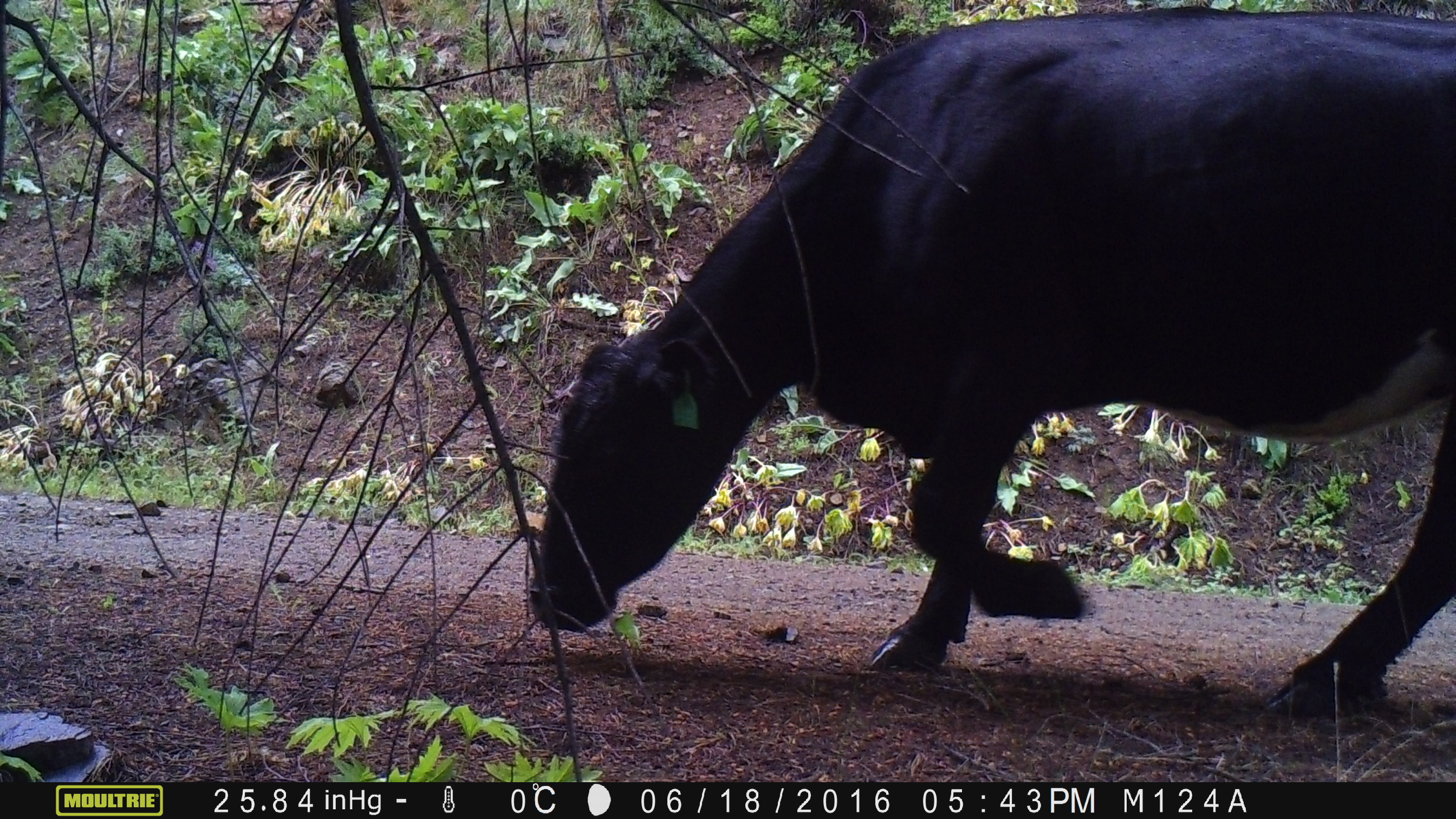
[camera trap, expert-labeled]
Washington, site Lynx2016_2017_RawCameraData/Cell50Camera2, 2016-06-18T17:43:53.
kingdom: Animalia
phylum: Chordata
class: Mammalia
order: Artiodactyla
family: Bovidae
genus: Bos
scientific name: Bos taurus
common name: domestic cattle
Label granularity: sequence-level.